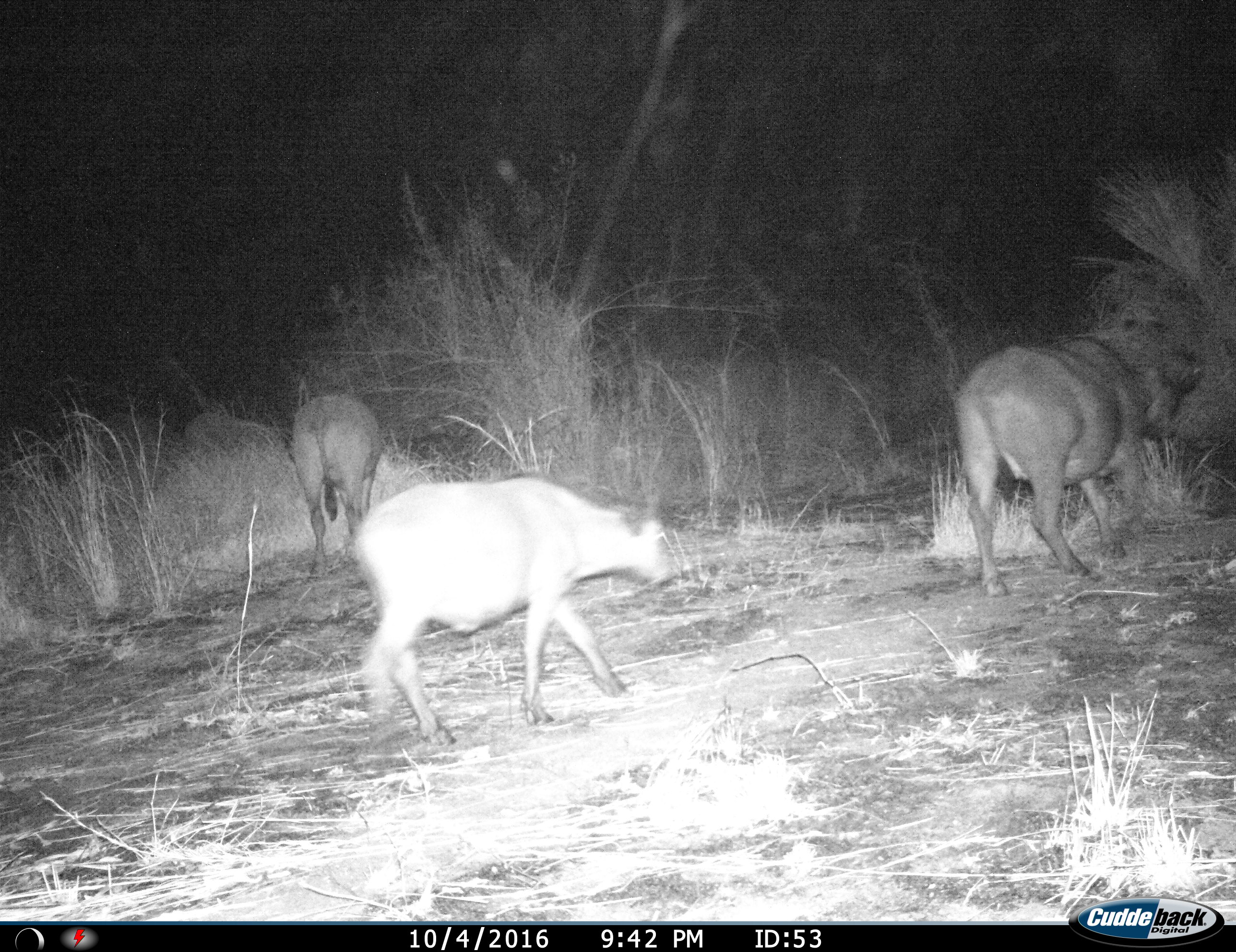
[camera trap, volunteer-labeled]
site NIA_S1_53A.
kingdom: Animalia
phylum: Chordata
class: Mammalia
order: Artiodactyla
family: Bovidae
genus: Syncerus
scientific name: Syncerus caffer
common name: african buffalo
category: buffalo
Buffalo (african buffalo) (Syncerus caffer), count 3. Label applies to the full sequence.